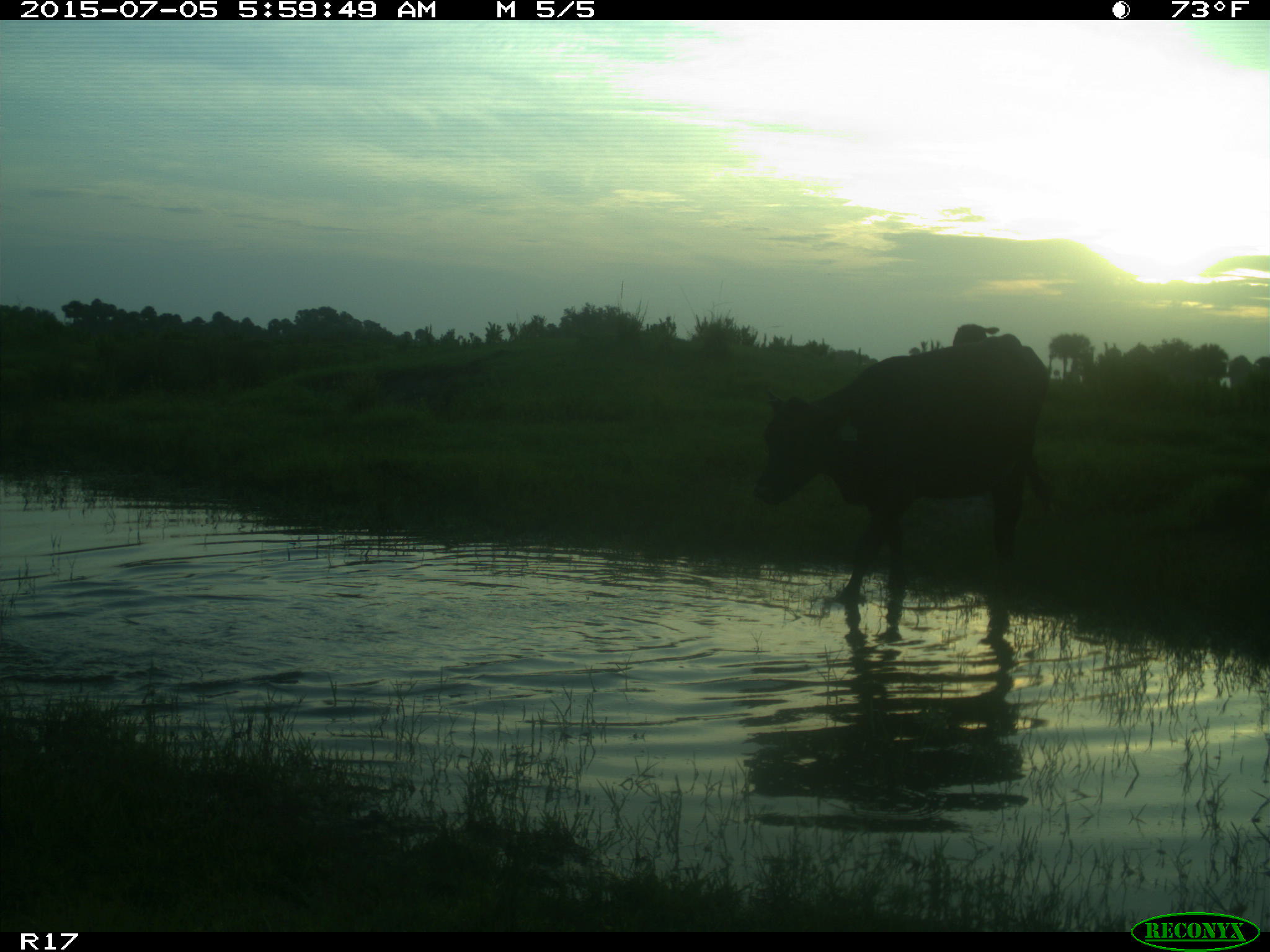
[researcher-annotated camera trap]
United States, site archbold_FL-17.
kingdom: Animalia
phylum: Chordata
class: Mammalia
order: Artiodactyla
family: Bovidae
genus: Bos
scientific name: Bos taurus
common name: domestic cow